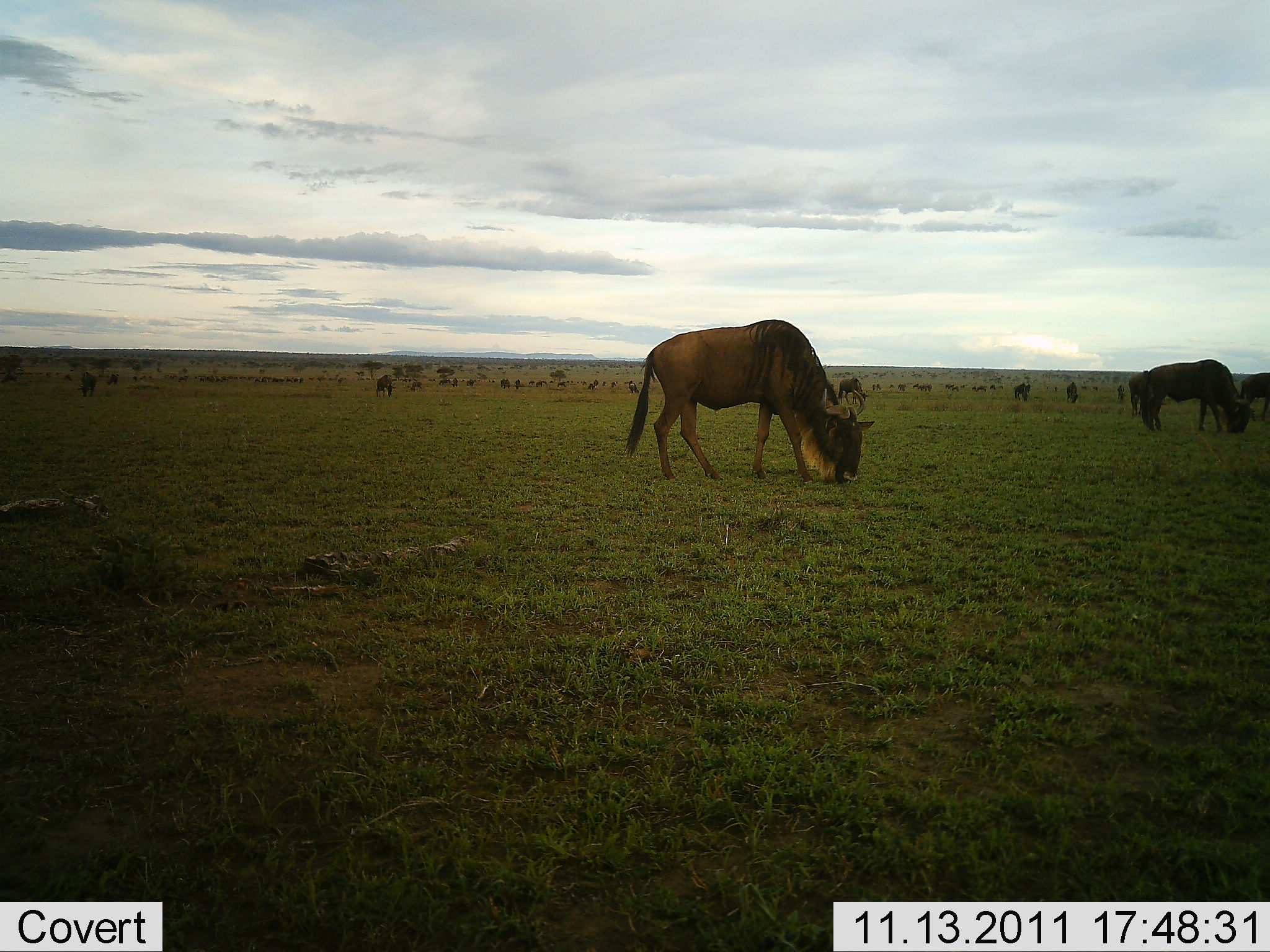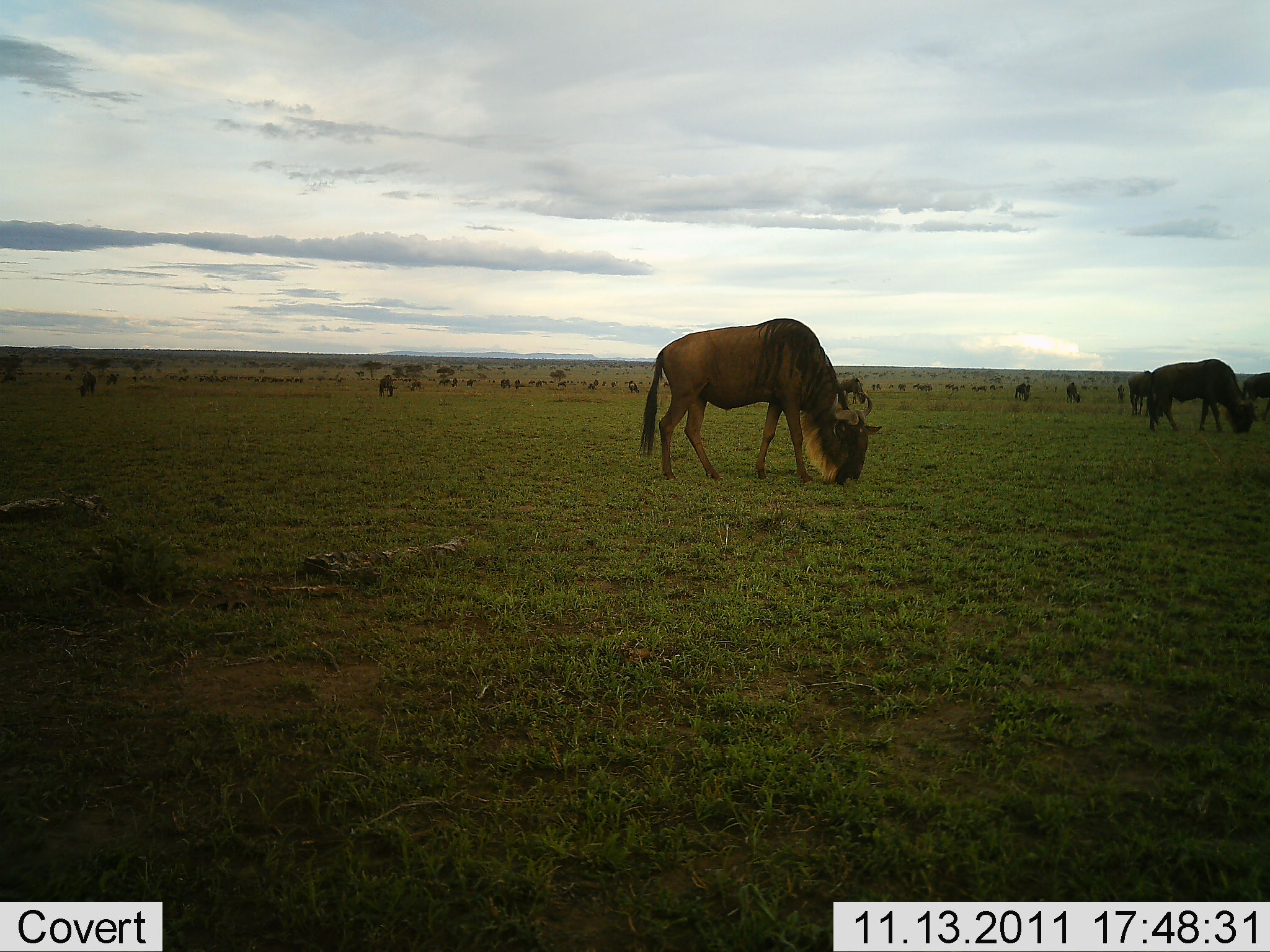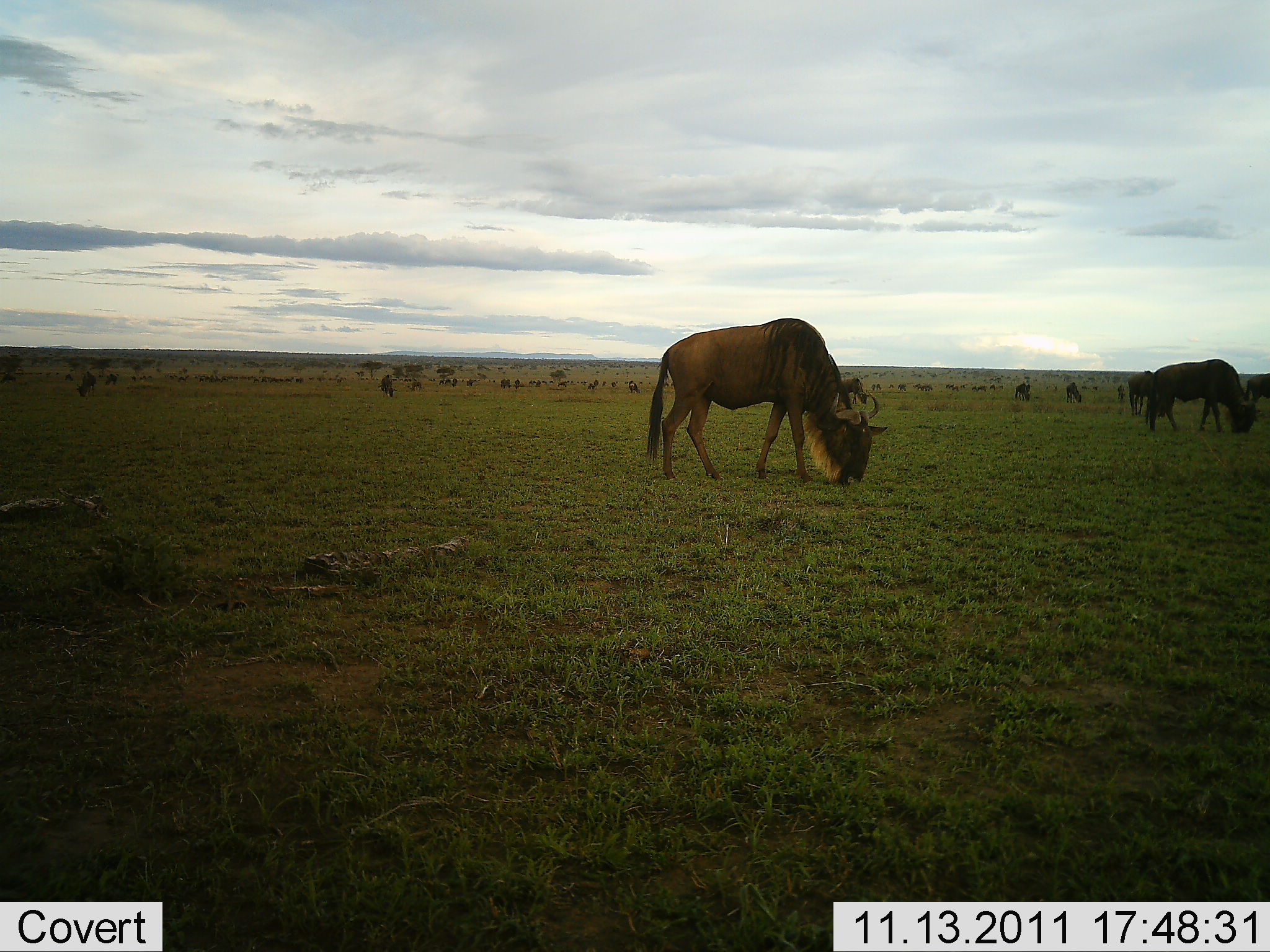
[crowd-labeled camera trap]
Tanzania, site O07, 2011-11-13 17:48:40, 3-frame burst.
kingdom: Animalia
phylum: Chordata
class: Mammalia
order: Artiodactyla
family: Bovidae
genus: Connochaetes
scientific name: Connochaetes taurinus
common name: blue wildebeest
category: wildebeest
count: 11-50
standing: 50%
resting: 0%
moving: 8%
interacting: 0%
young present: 0%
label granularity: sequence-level